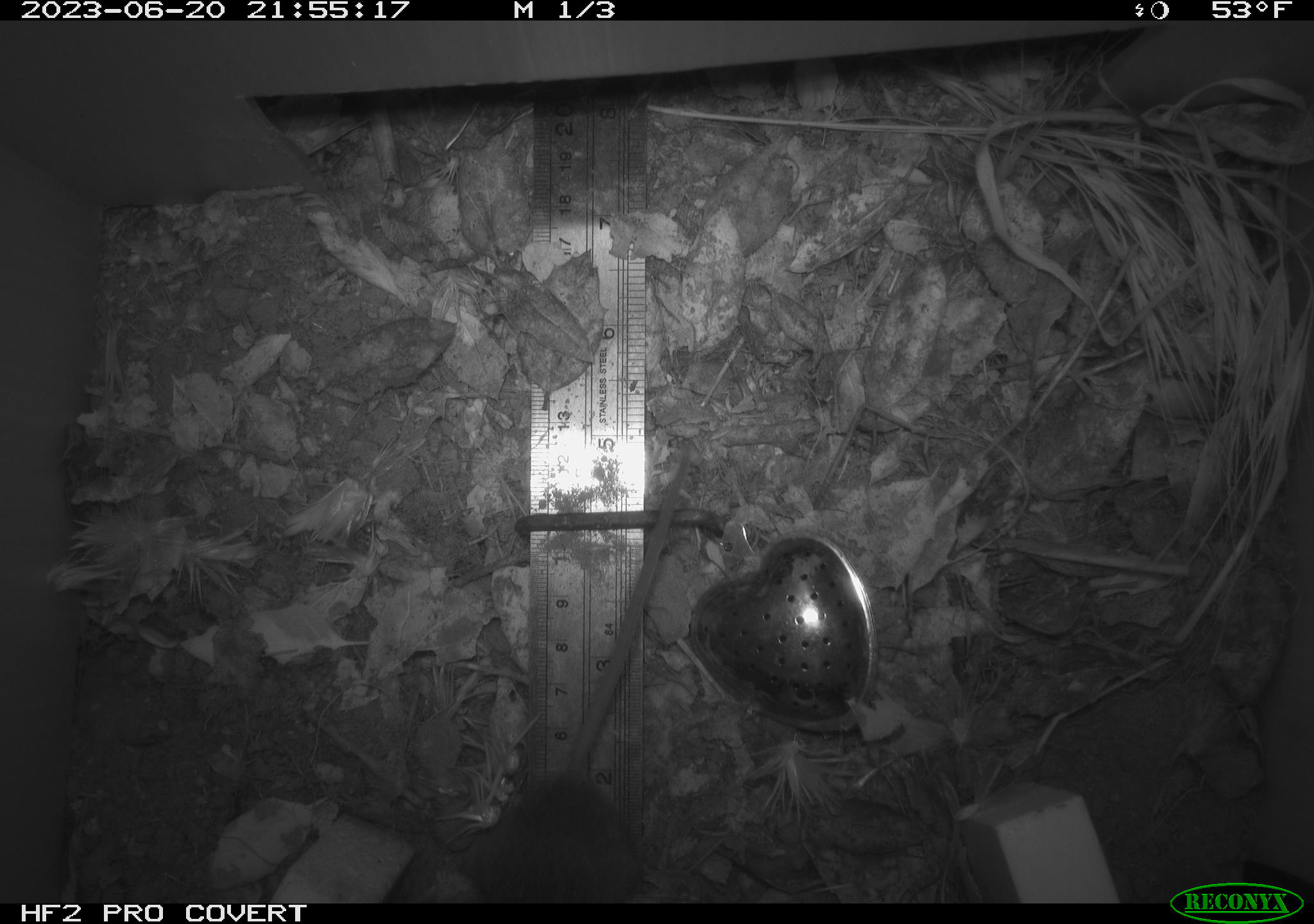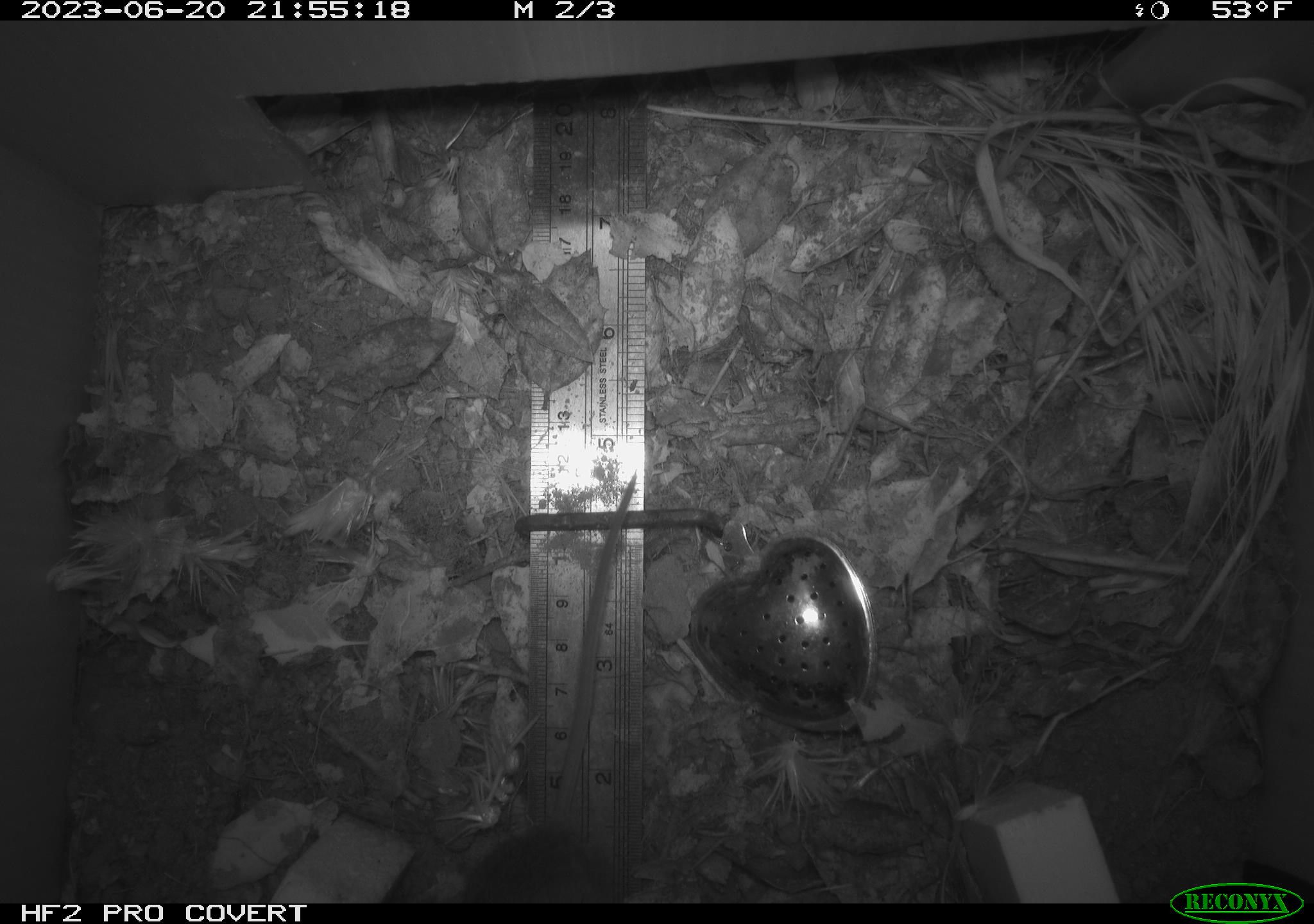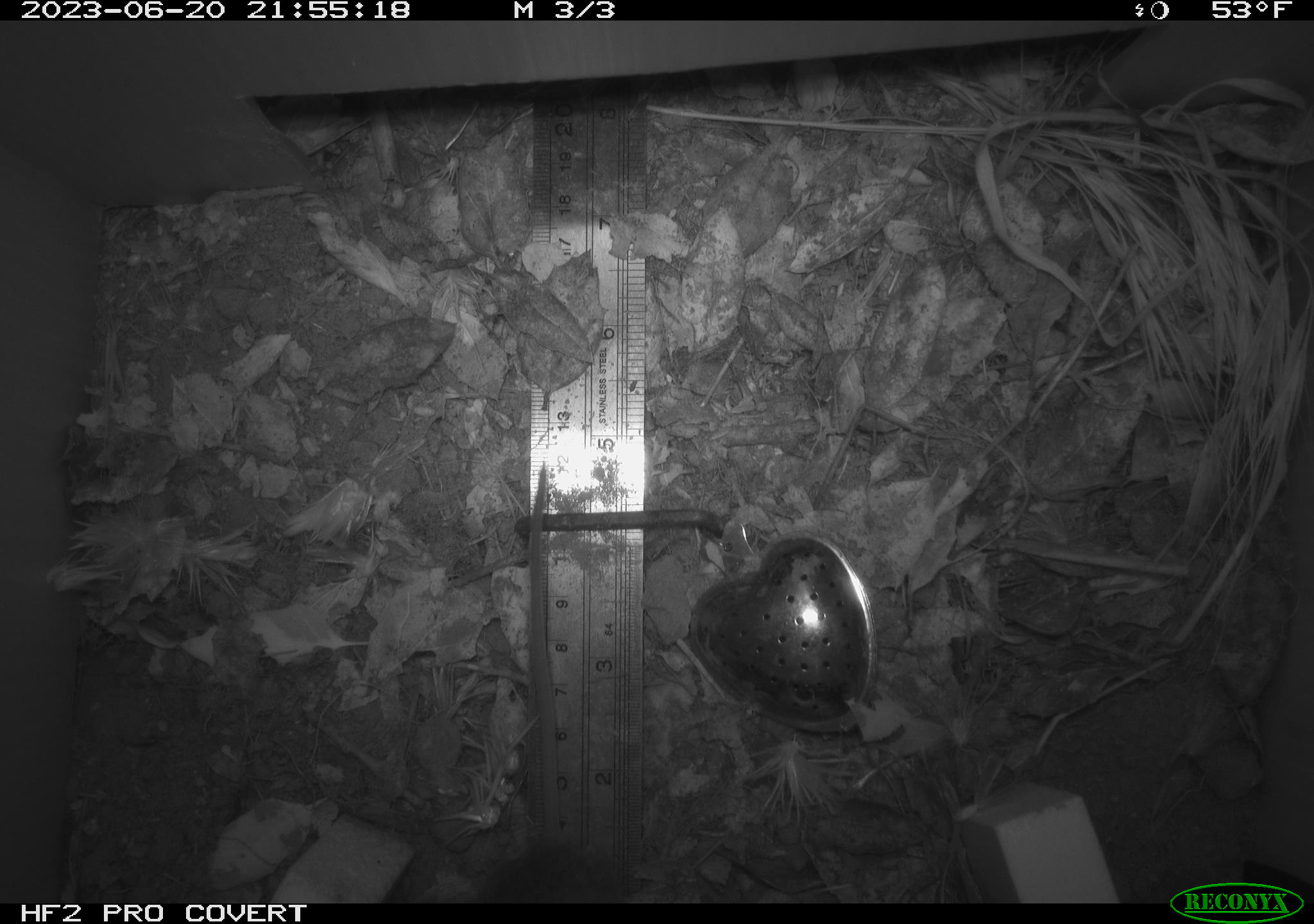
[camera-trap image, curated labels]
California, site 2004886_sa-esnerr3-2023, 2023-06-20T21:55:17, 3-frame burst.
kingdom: Animalia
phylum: Chordata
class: Mammalia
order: Rodentia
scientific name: Rodentia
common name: mouse species